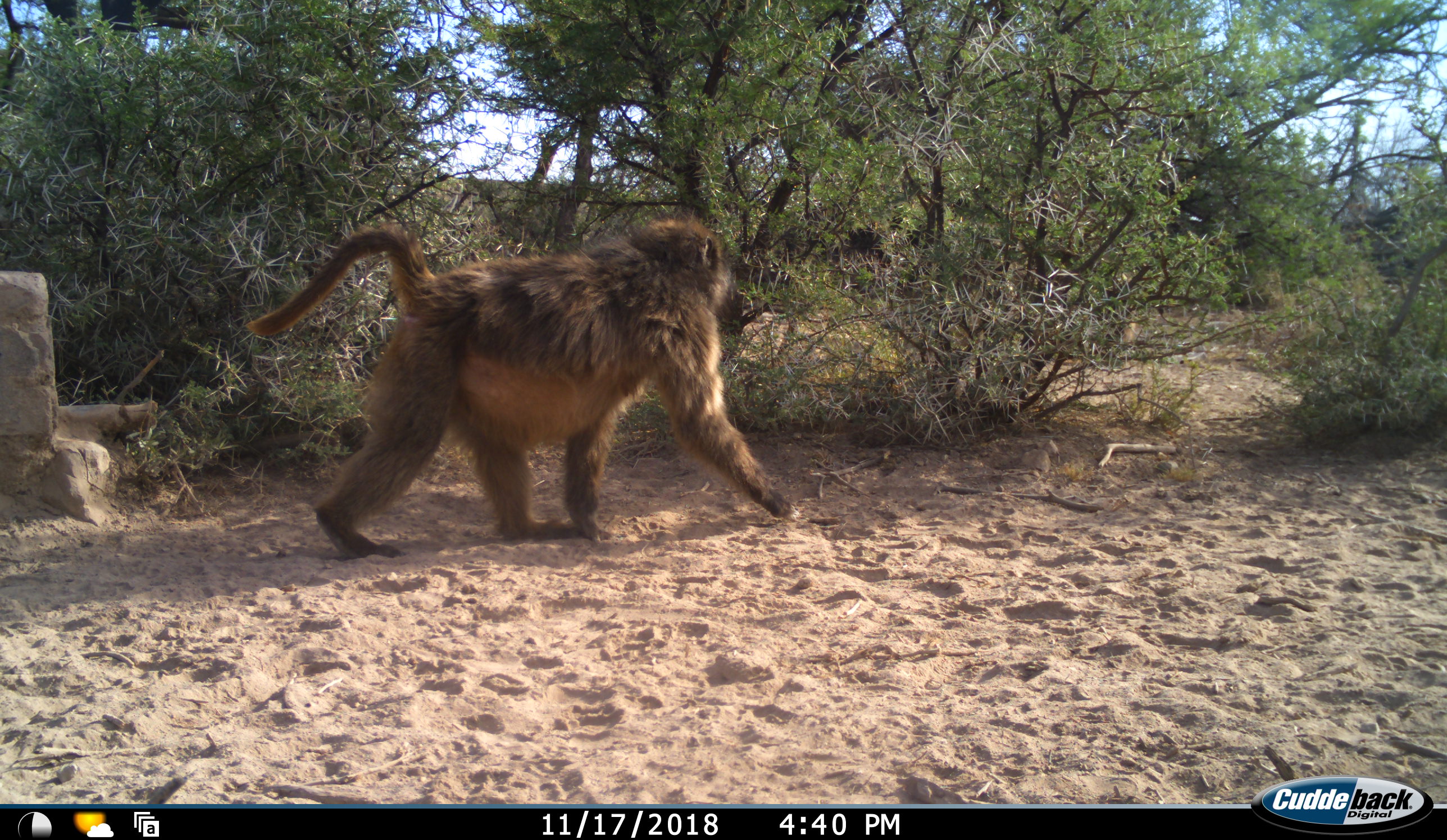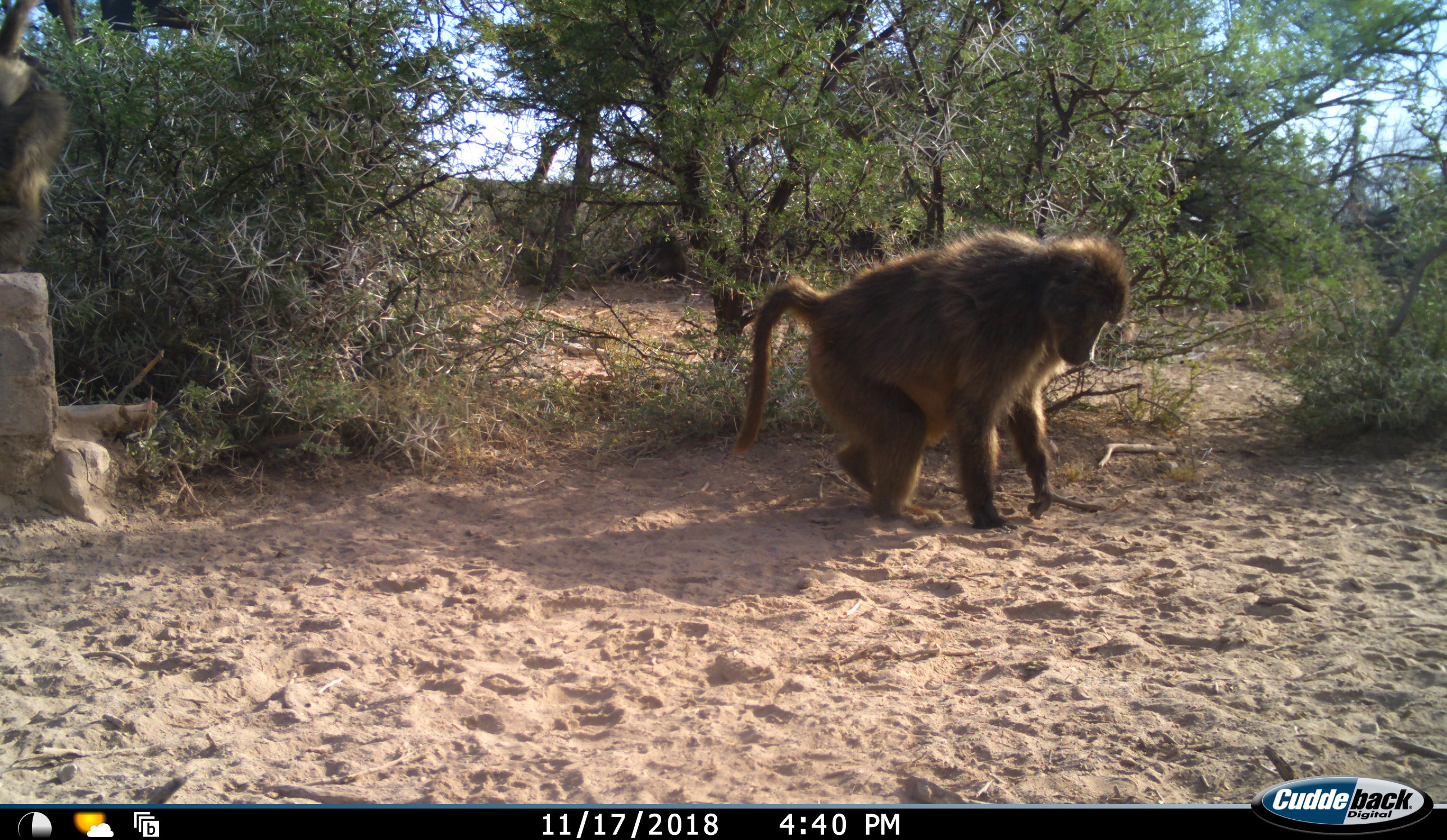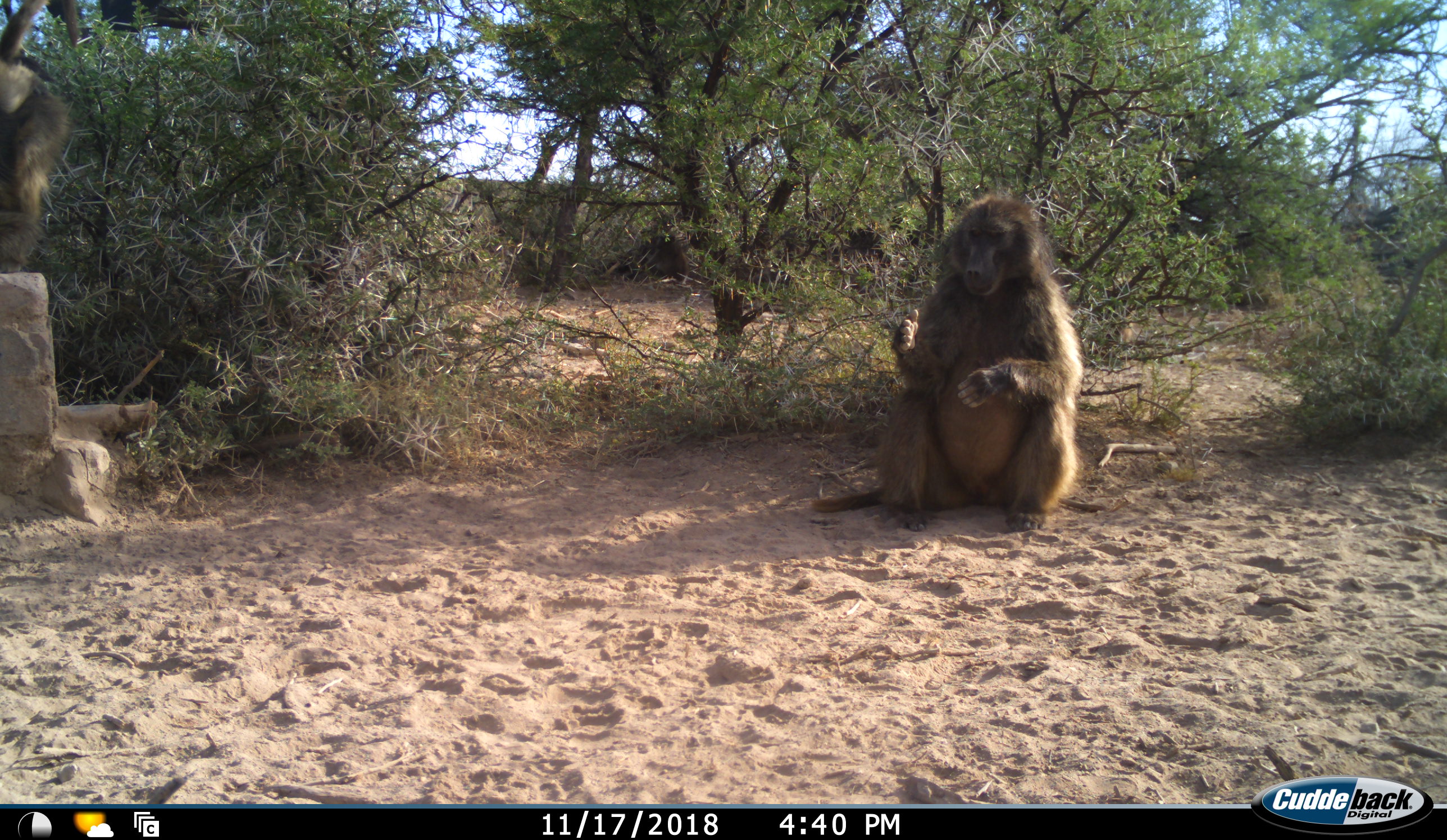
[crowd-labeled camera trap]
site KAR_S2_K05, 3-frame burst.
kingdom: Animalia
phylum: Chordata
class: Mammalia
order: Primates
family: Cercopithecidae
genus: Papio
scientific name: Papio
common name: baboon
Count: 2.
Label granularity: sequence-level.